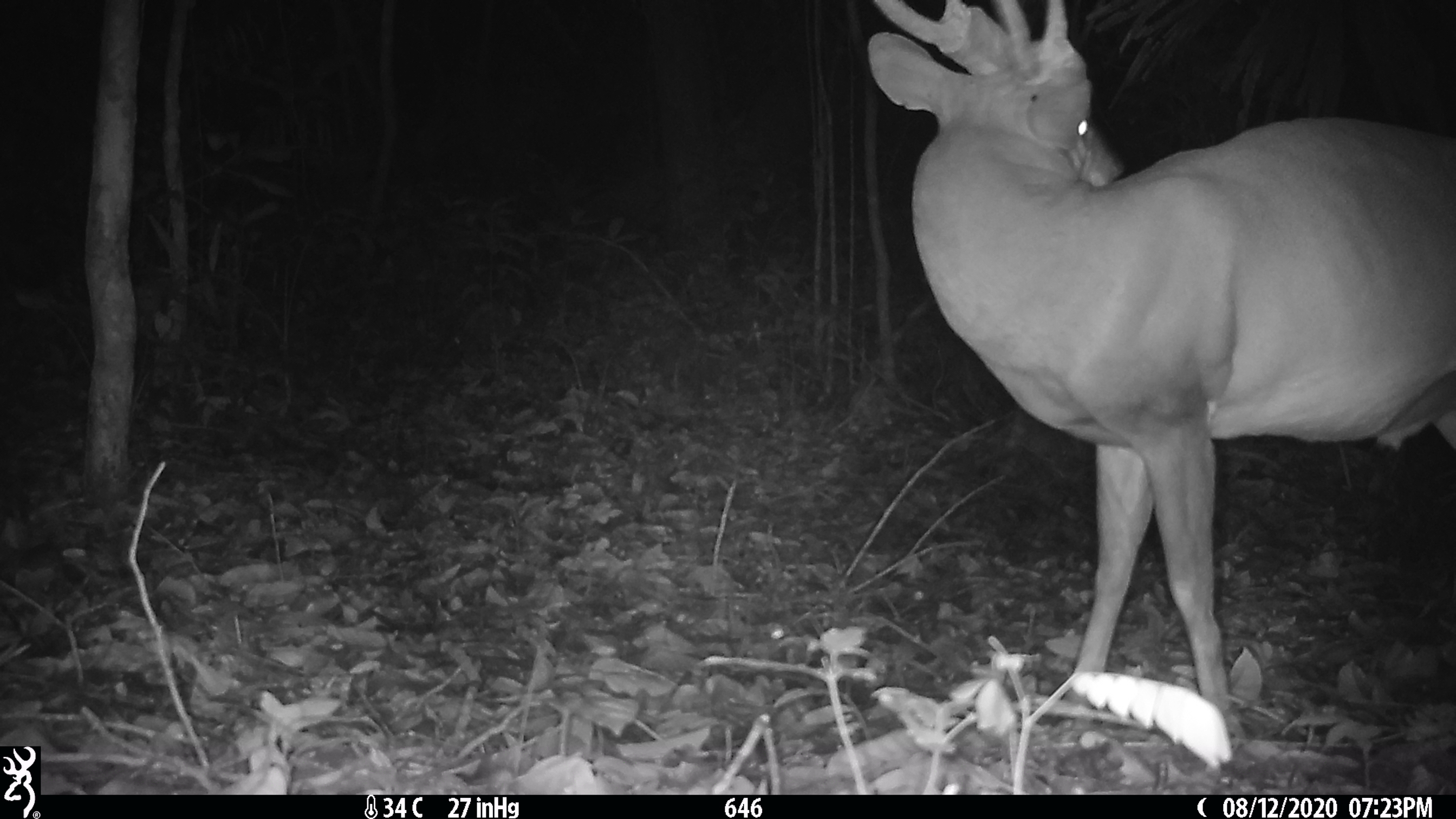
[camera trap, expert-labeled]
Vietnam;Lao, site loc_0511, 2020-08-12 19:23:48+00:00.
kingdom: Animalia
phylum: Chordata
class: Mammalia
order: Artiodactyla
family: Cervidae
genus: Muntiacus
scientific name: Muntiacus vuquangensis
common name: large-antlered muntjac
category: large antlered muntjac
Large antlered muntjac (large-antlered muntjac) (Muntiacus vuquangensis). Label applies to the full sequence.